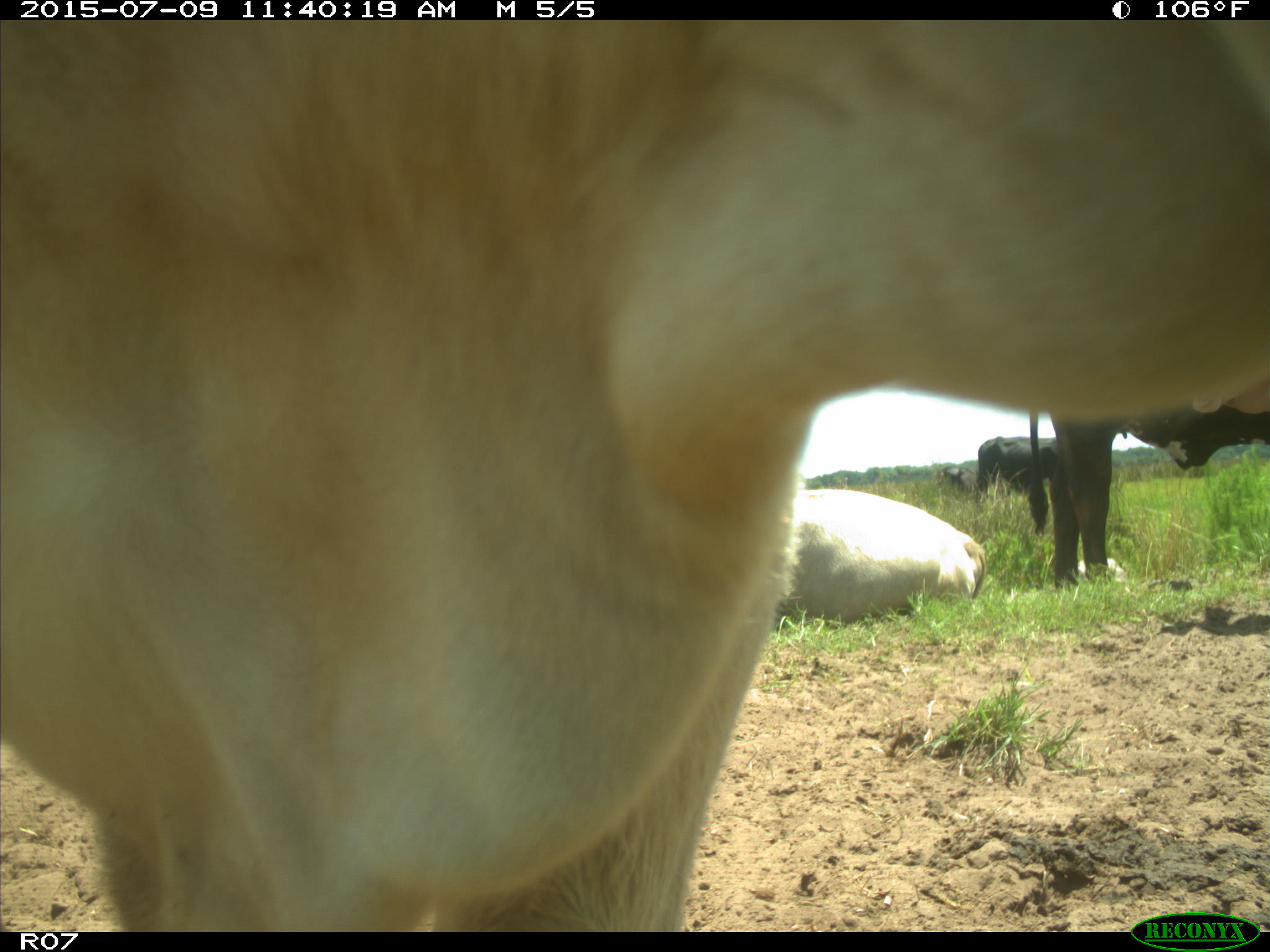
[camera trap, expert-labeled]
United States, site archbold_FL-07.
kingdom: Animalia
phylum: Chordata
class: Mammalia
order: Artiodactyla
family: Bovidae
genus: Bos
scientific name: Bos taurus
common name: domestic cow